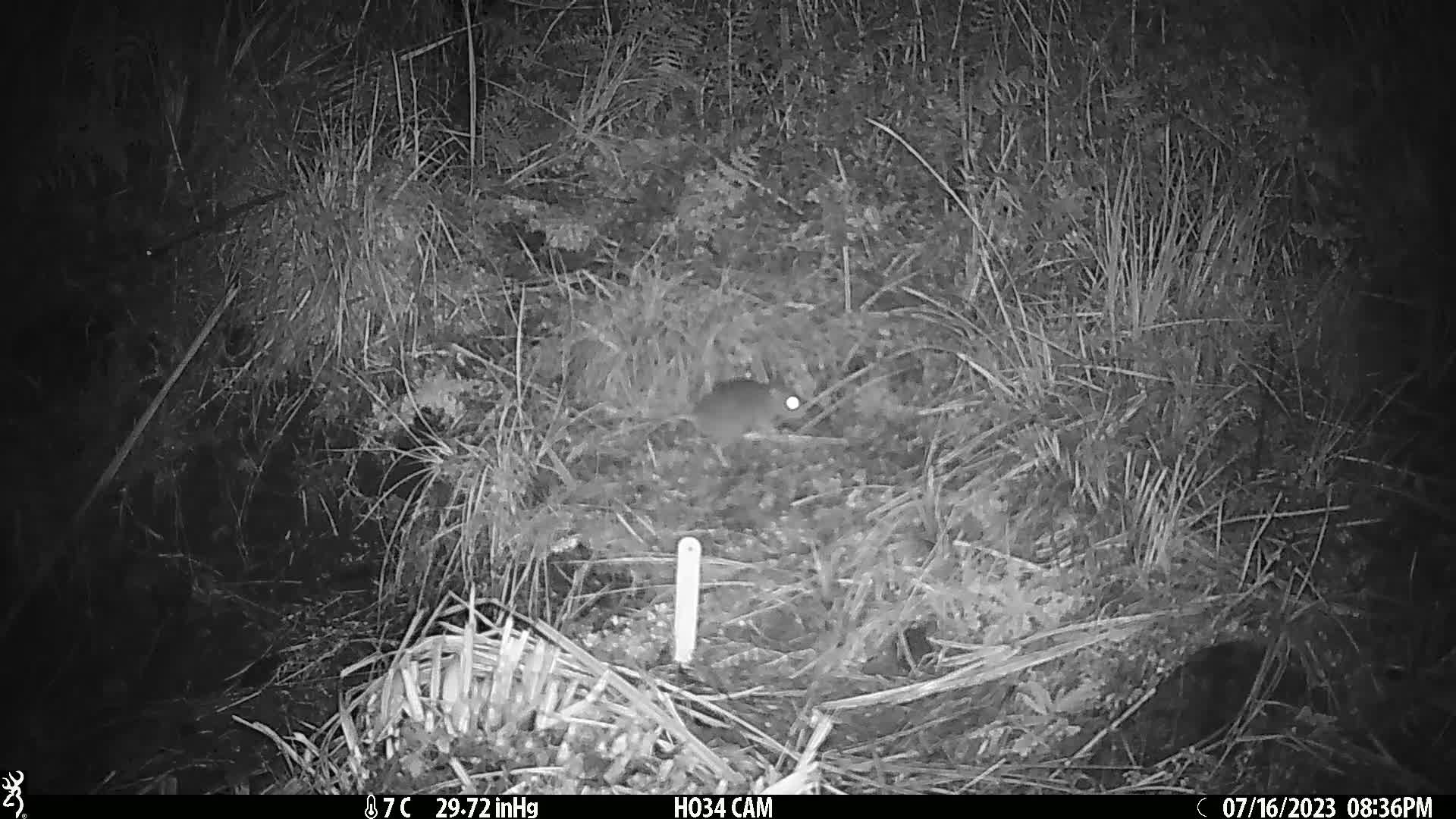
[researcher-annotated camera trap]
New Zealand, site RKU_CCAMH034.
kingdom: Animalia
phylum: Chordata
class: Mammalia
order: Rodentia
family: Muridae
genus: Rattus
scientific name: Rattus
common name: rat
Rat (Rattus).